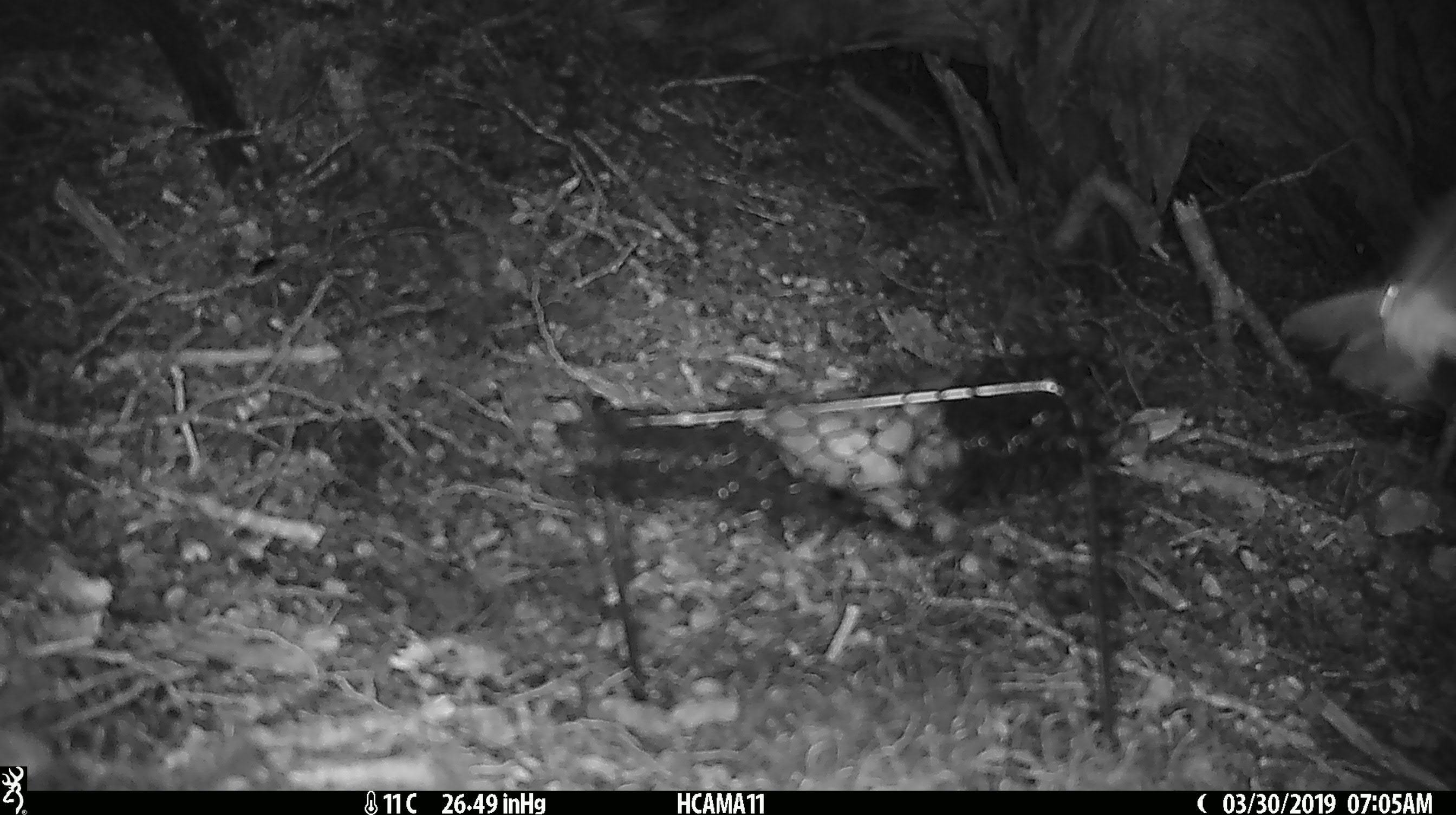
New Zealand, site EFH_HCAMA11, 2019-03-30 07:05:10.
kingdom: Animalia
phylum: Arthropoda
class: Insecta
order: Lepidoptera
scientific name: Lepidoptera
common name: moth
Moth (Lepidoptera).